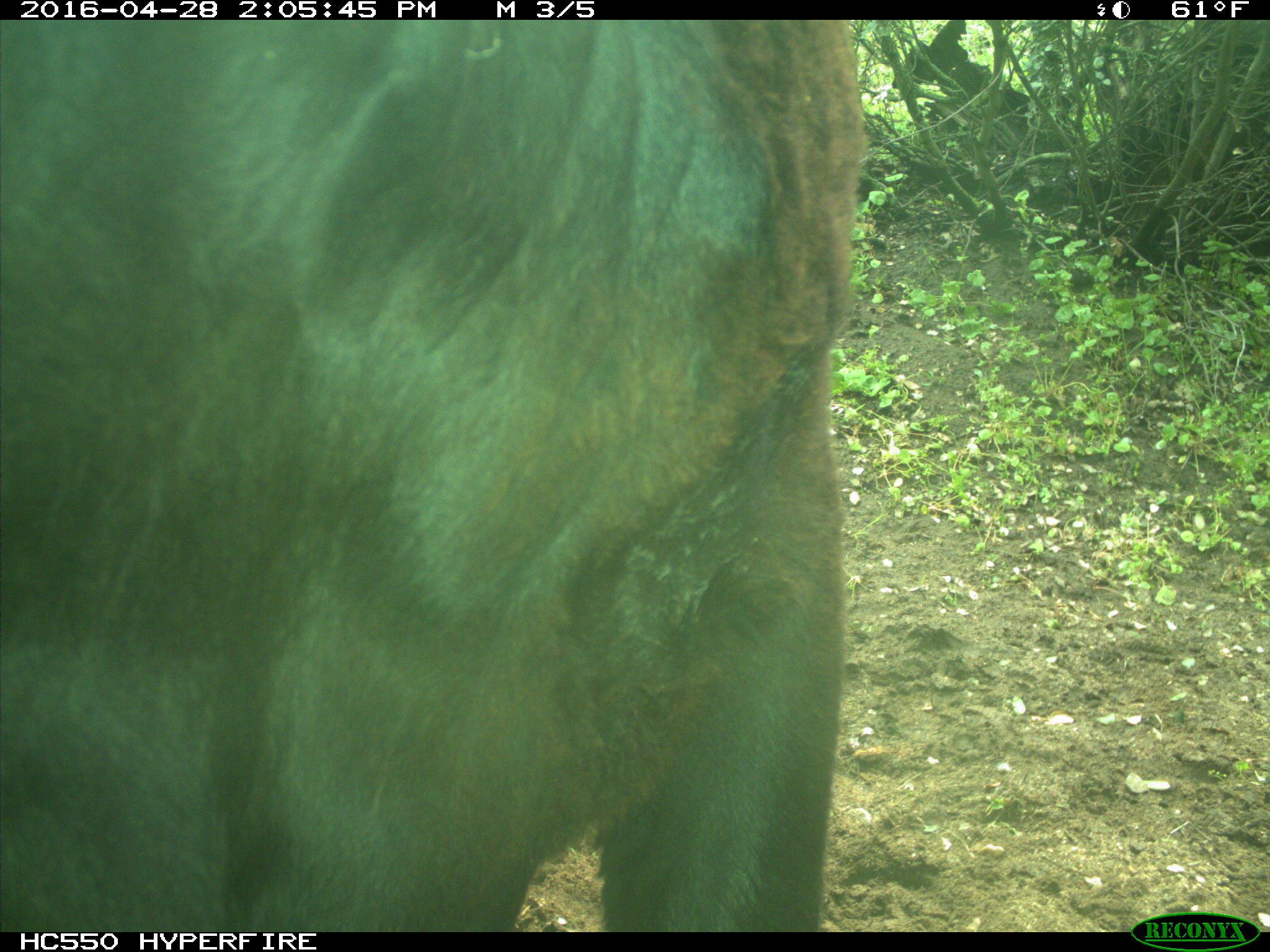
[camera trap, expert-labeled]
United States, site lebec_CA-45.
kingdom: Animalia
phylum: Chordata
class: Mammalia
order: Artiodactyla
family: Bovidae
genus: Bos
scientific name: Bos taurus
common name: domestic cow